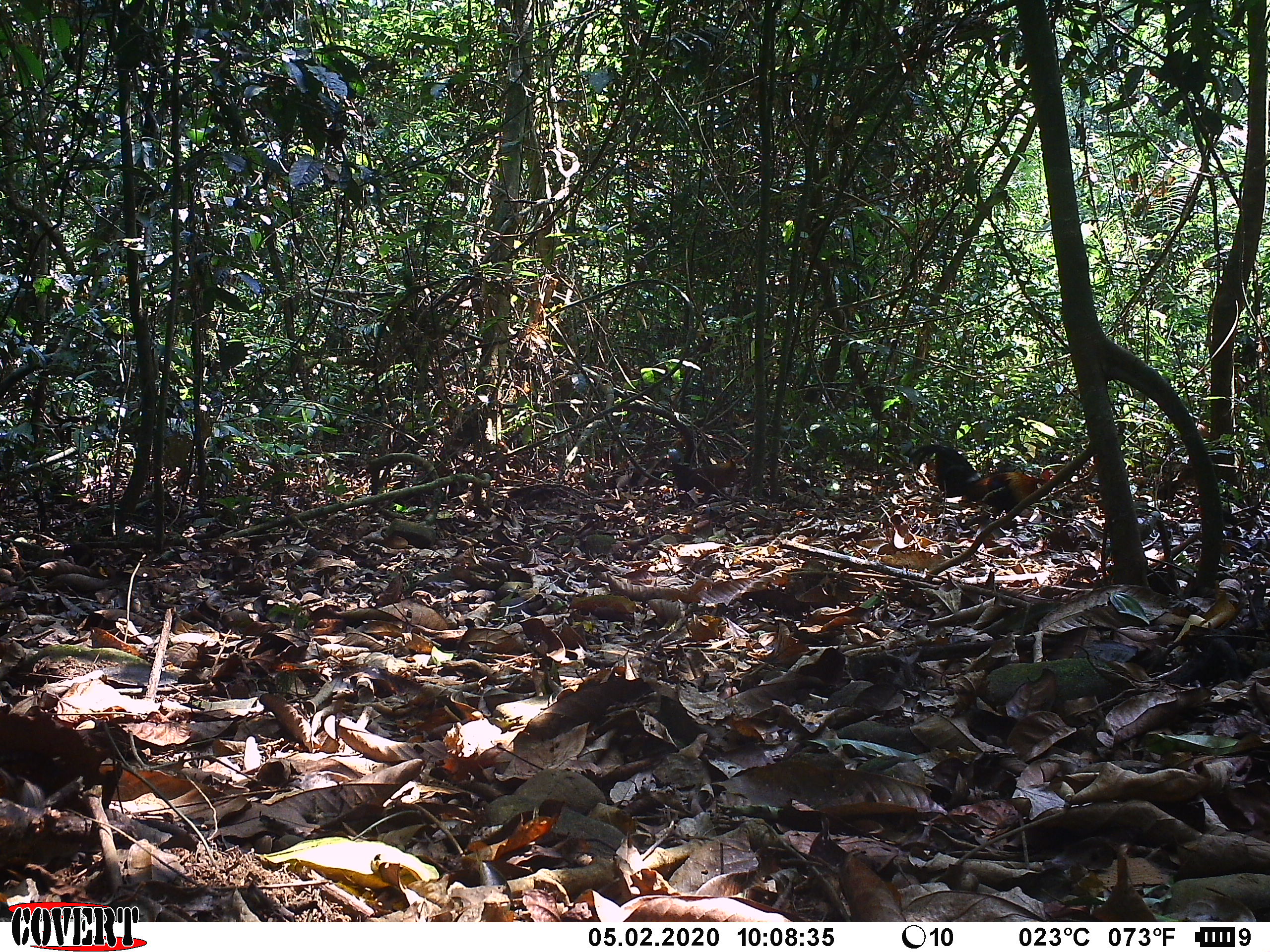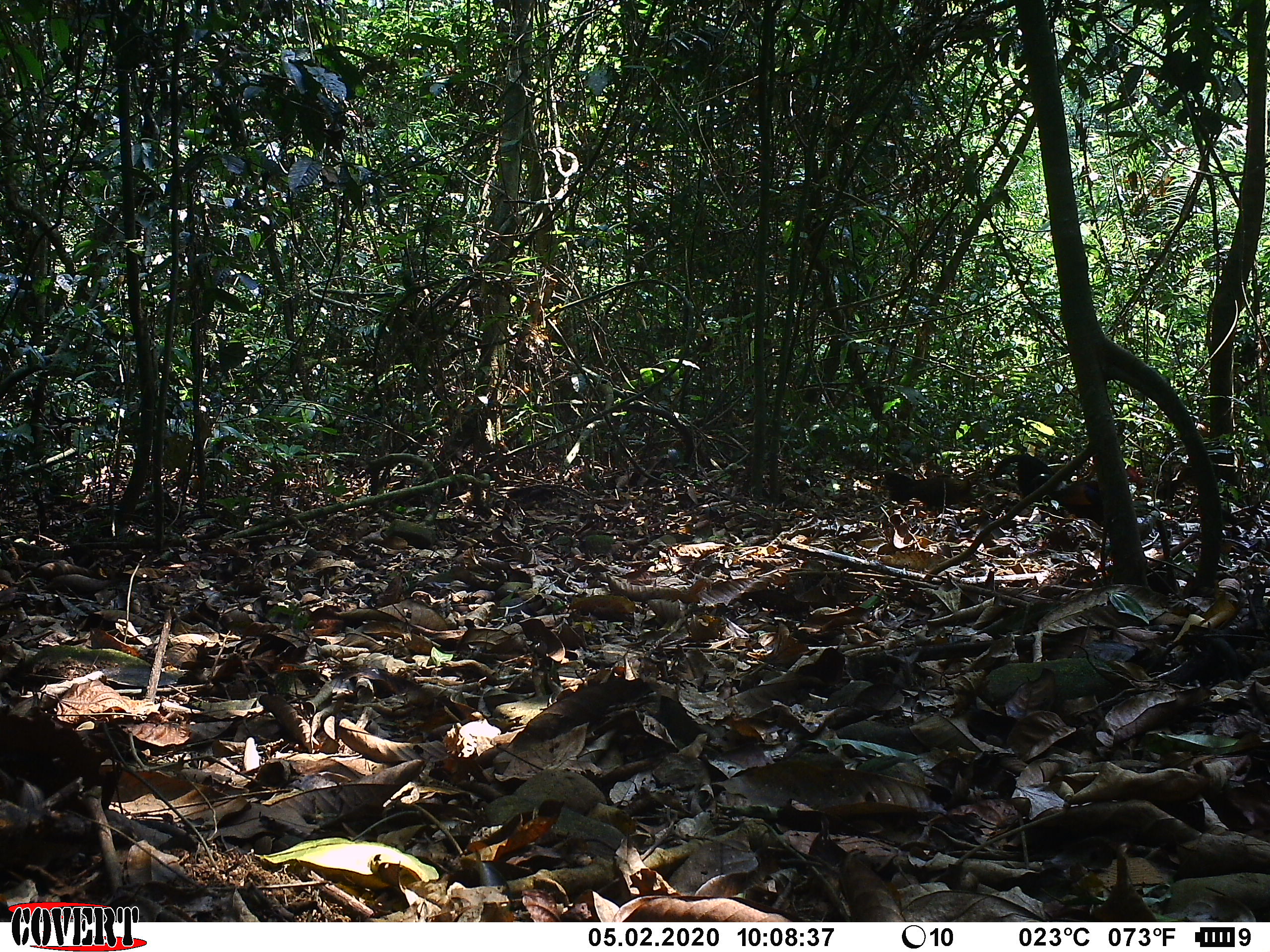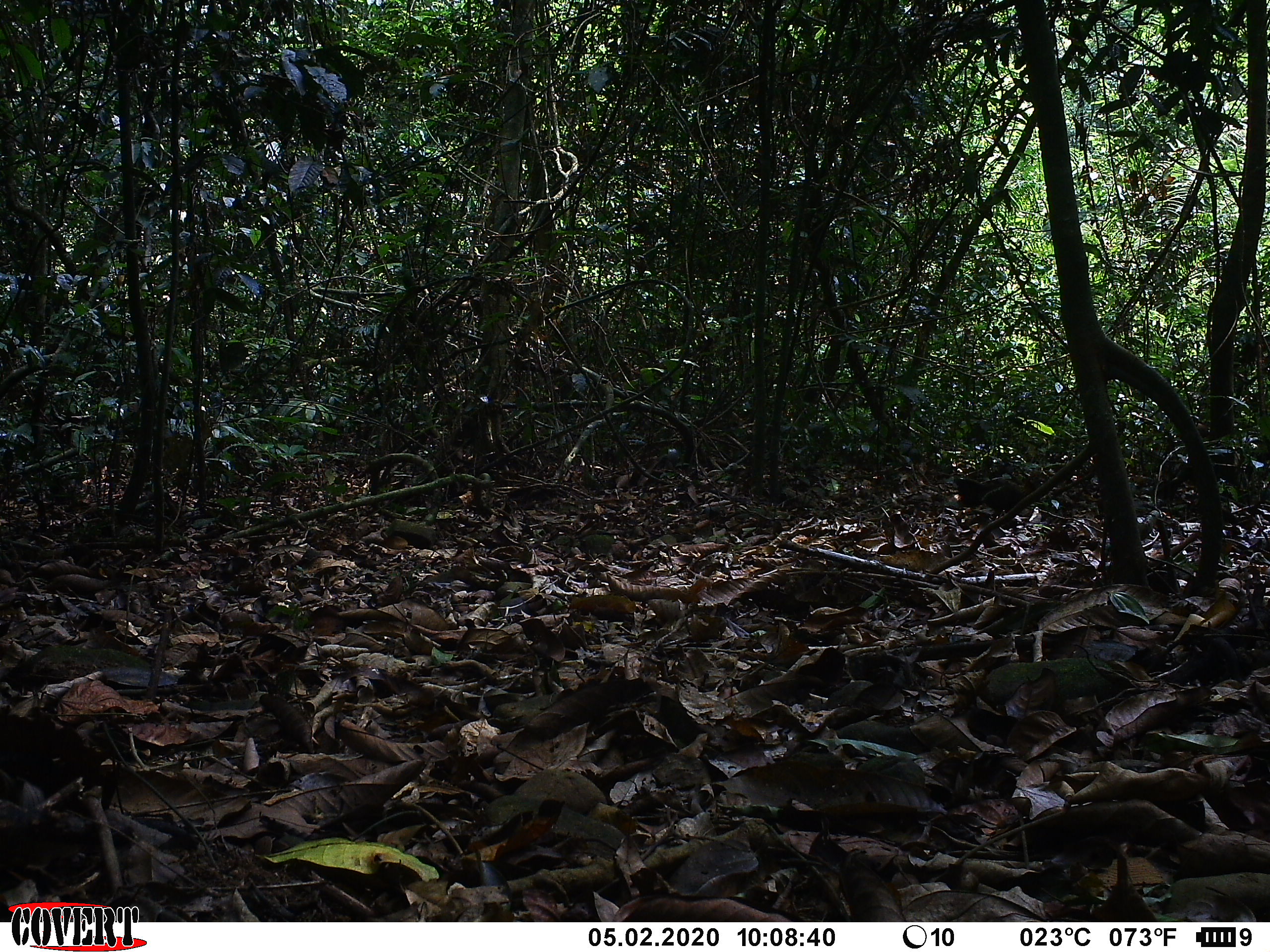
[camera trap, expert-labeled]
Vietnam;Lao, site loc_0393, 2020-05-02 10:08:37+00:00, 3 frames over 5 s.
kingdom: Animalia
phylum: Chordata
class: Aves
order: Galliformes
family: Phasianidae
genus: Gallus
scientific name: Gallus gallus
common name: red junglefowl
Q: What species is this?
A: Red junglefowl (Gallus gallus).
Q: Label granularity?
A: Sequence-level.